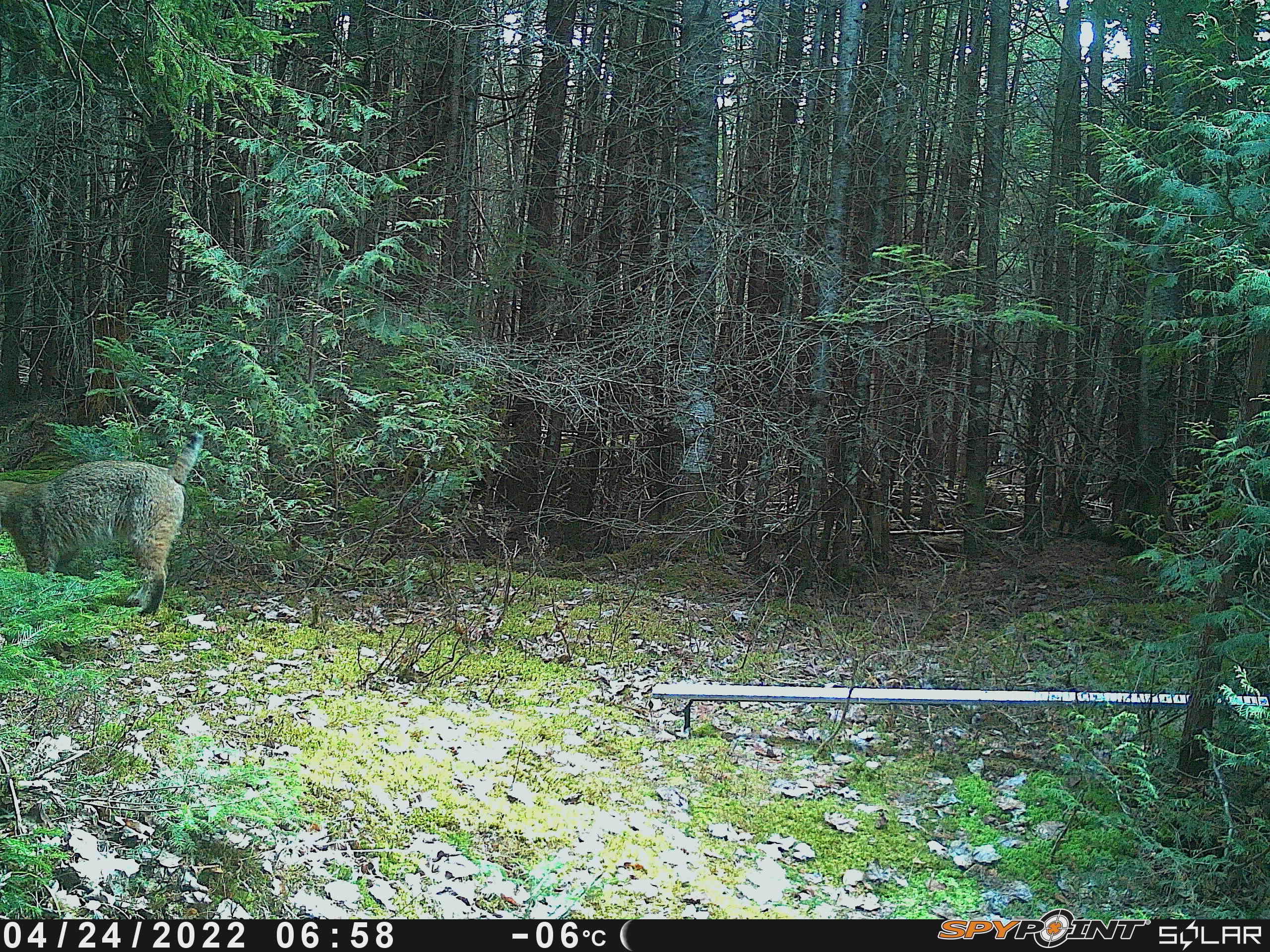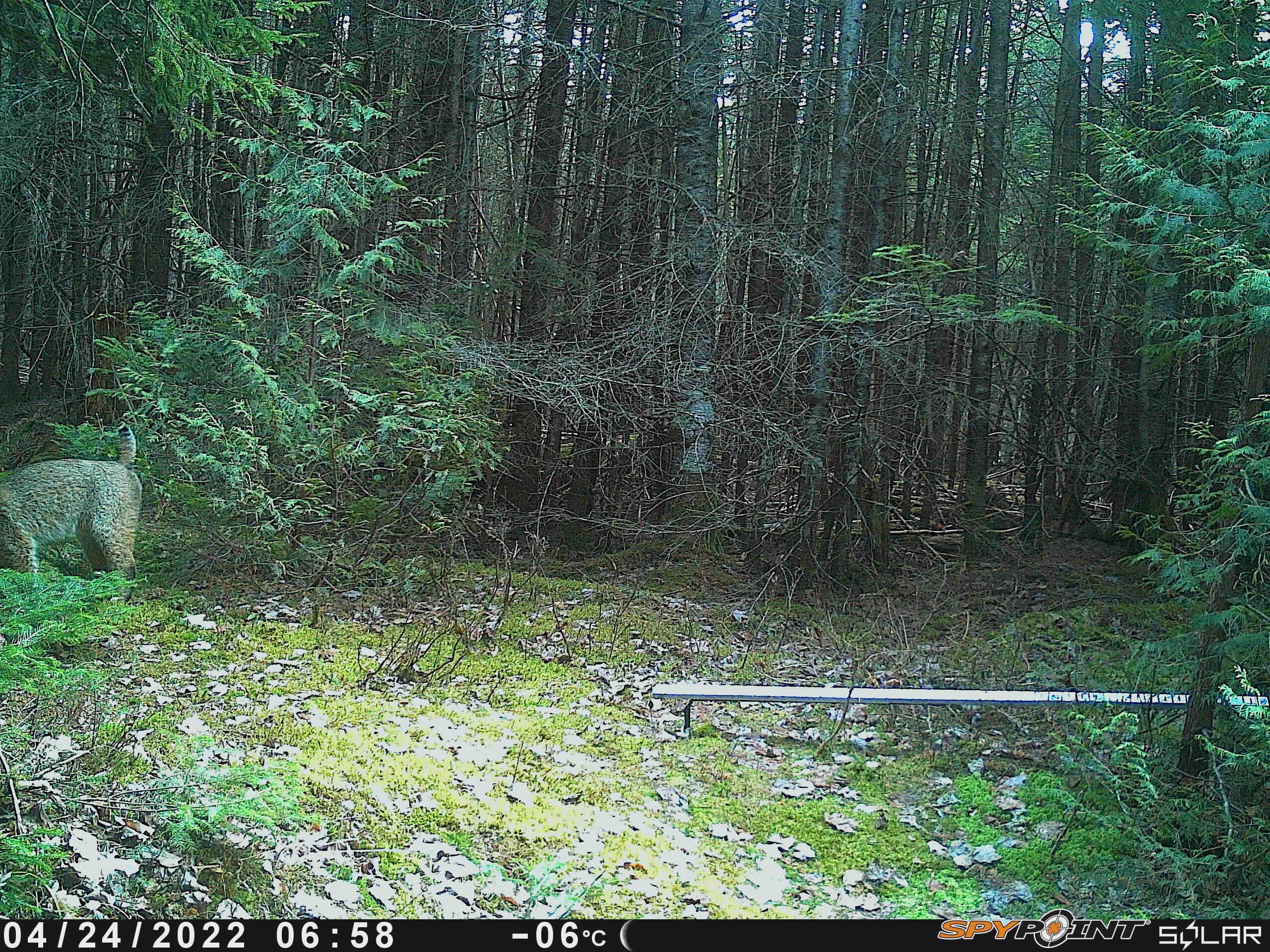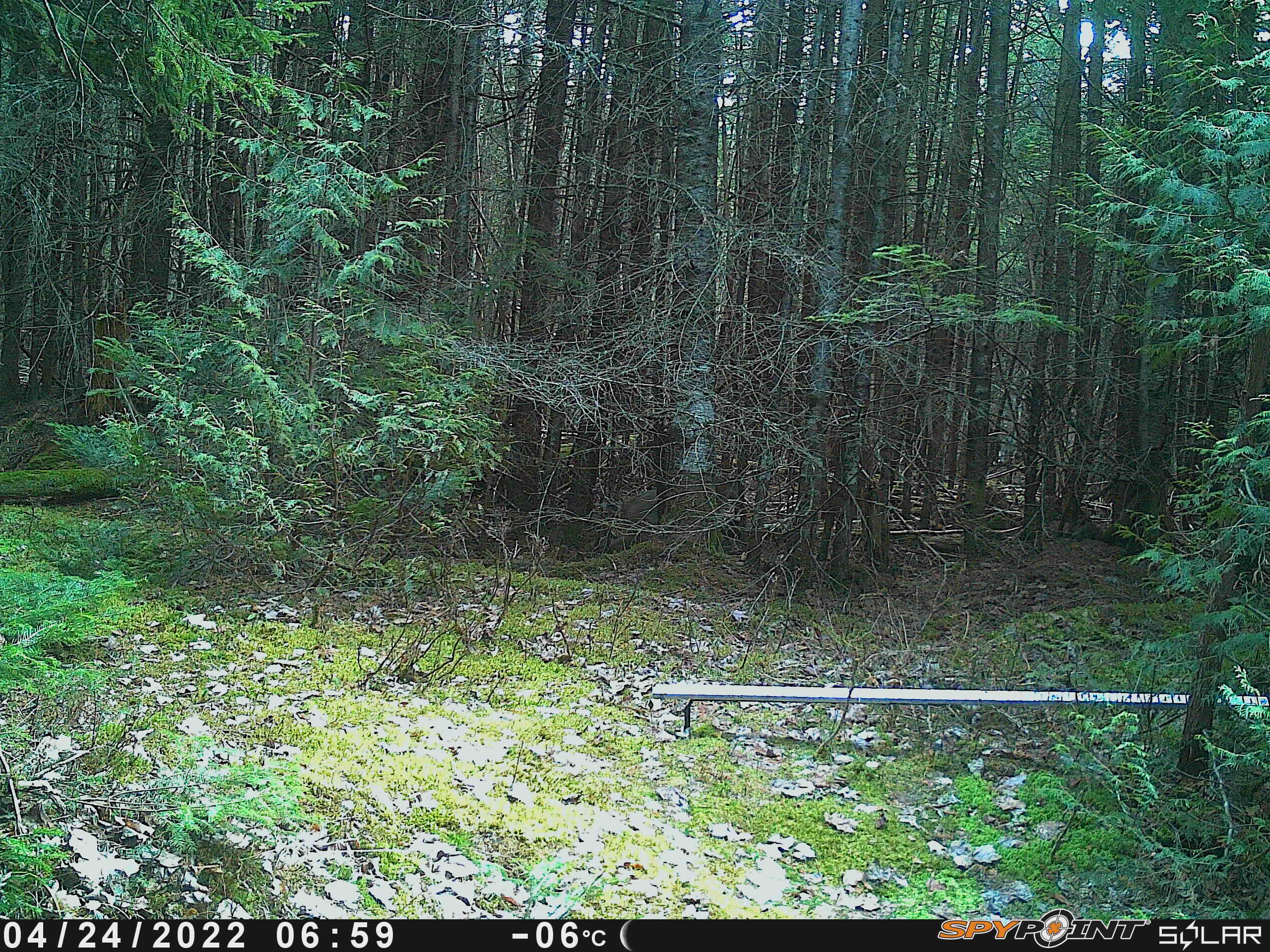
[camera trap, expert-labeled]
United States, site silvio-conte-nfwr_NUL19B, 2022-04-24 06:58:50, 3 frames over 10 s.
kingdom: Animalia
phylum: Chordata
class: Mammalia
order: Carnivora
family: Felidae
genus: Lynx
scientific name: Lynx rufus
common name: bobcat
Bobcat (Lynx rufus).